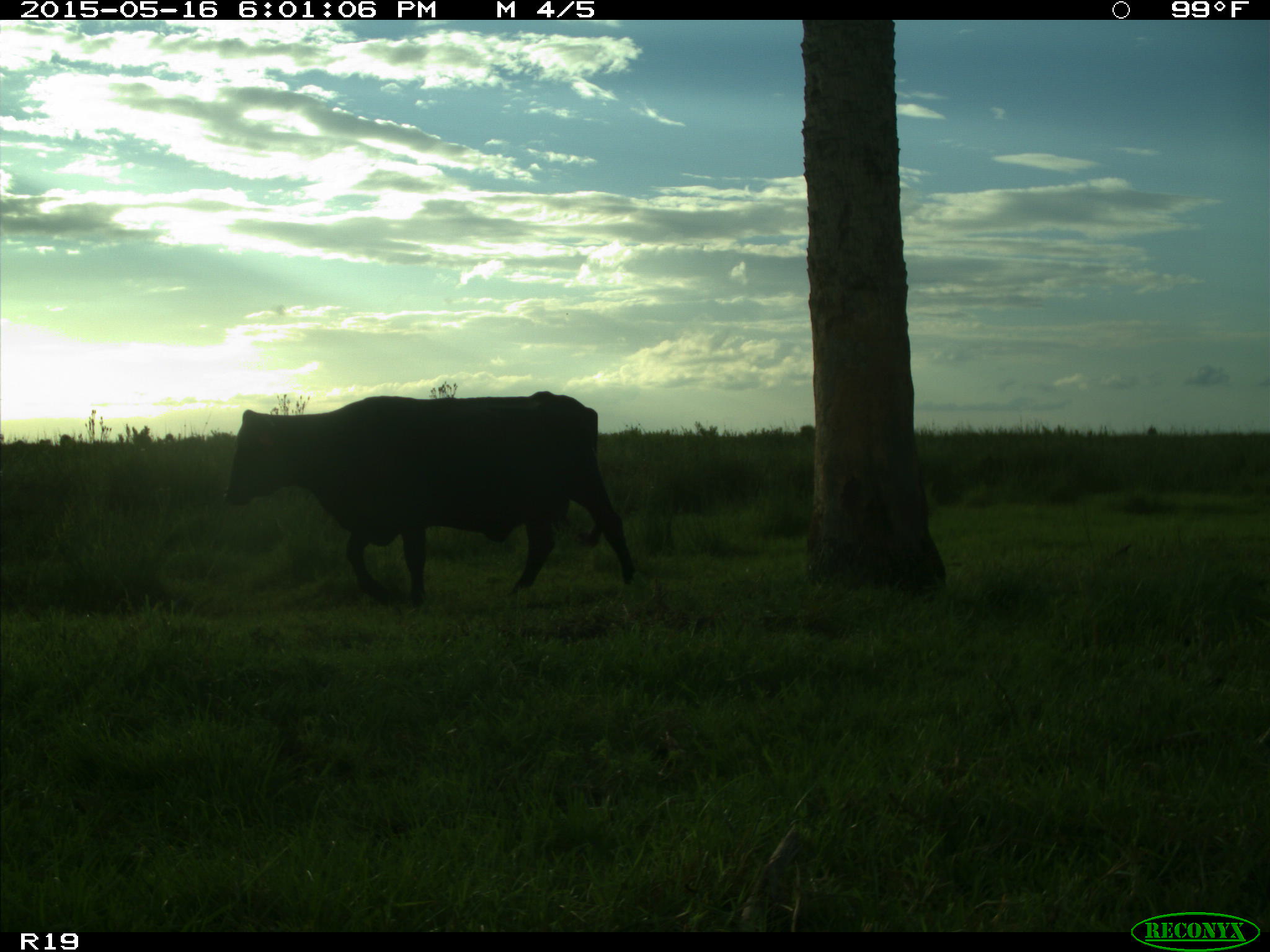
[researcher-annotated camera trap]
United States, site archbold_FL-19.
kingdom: Animalia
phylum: Chordata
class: Mammalia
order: Artiodactyla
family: Bovidae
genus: Bos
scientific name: Bos taurus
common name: domestic cow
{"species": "Bos taurus (domestic cow)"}